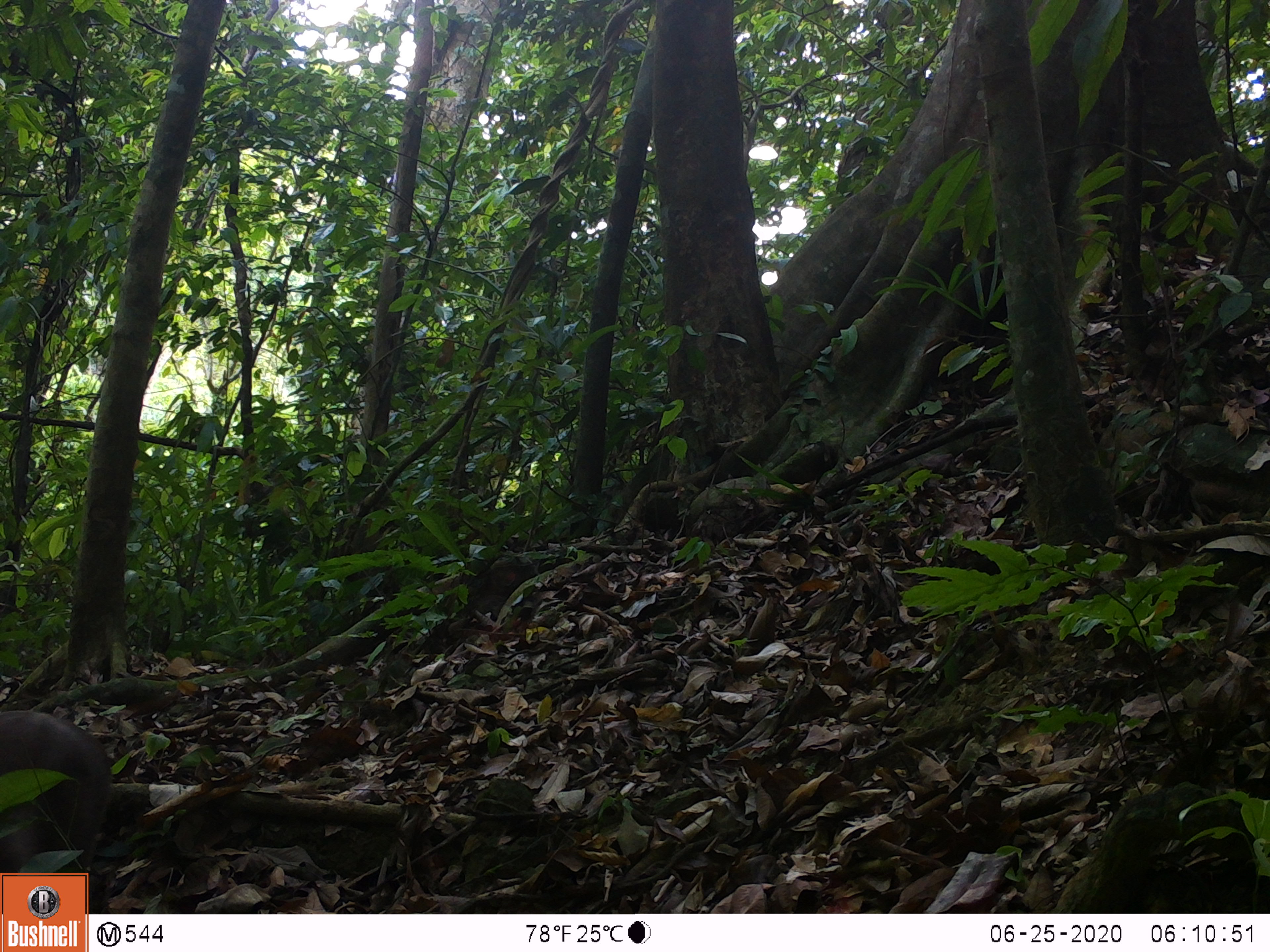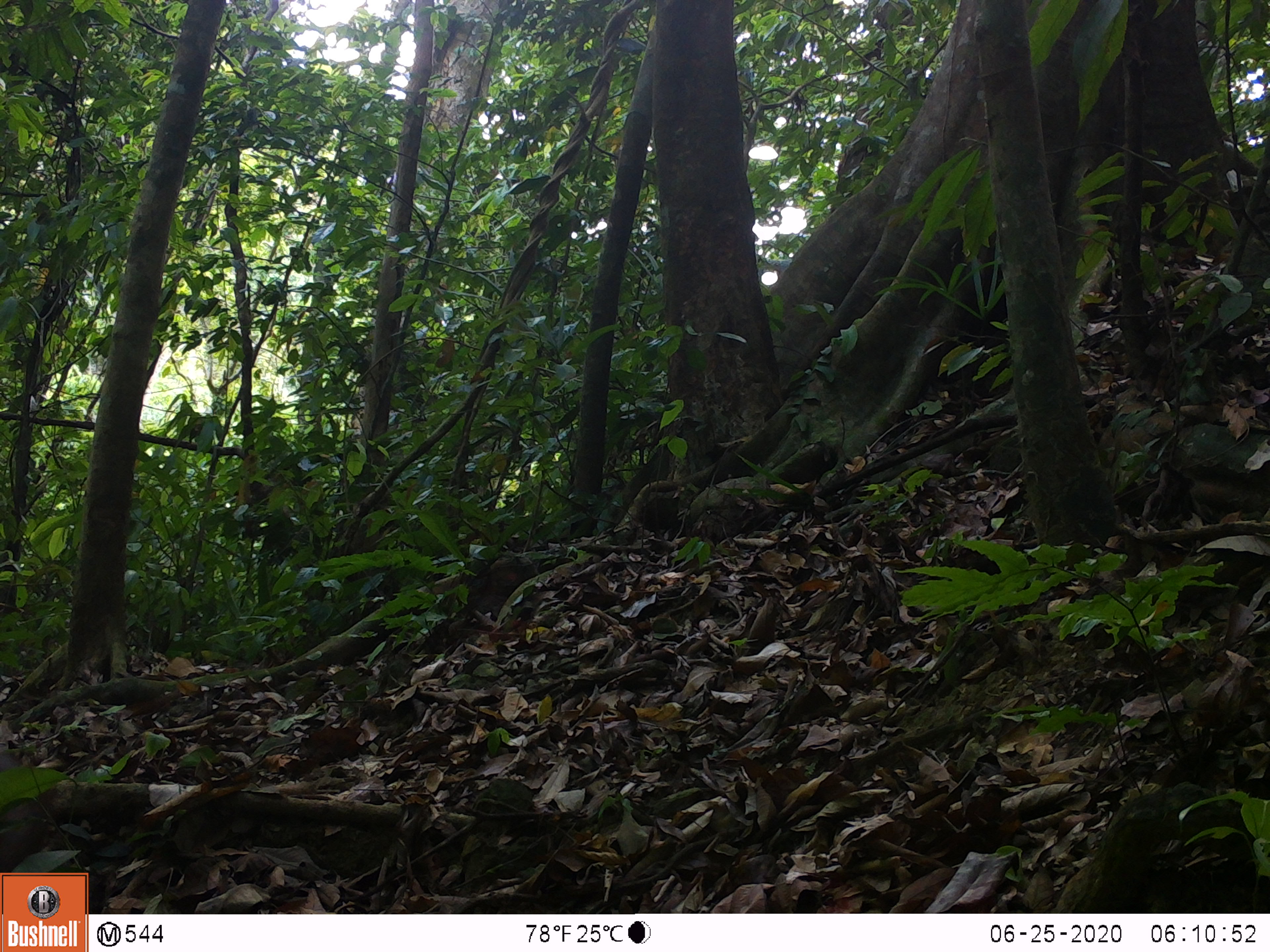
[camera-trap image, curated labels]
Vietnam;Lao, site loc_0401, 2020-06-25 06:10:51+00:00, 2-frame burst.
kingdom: Animalia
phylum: Chordata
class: Mammalia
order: Artiodactyla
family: Cervidae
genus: Muntiacus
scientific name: Muntiacus rooseveltorum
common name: roosevelt's muntjac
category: roosevelts muntjac group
Roosevelts muntjac group (roosevelt's muntjac) (Muntiacus rooseveltorum). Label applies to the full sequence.